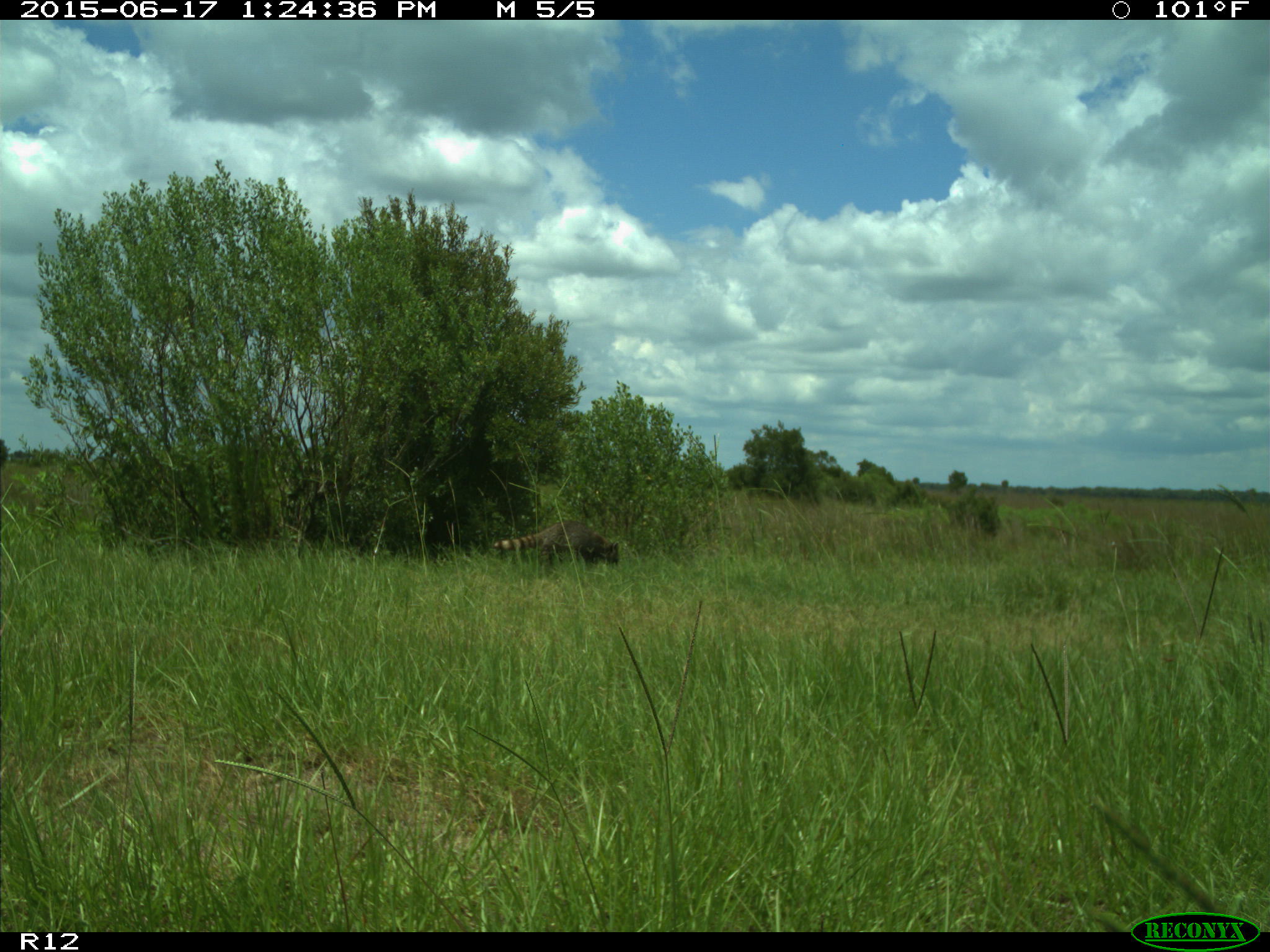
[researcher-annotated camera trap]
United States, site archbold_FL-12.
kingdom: Animalia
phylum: Chordata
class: Mammalia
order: Carnivora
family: Procyonidae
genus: Procyon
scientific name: Procyon lotor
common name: common raccoon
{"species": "Procyon lotor (common raccoon)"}